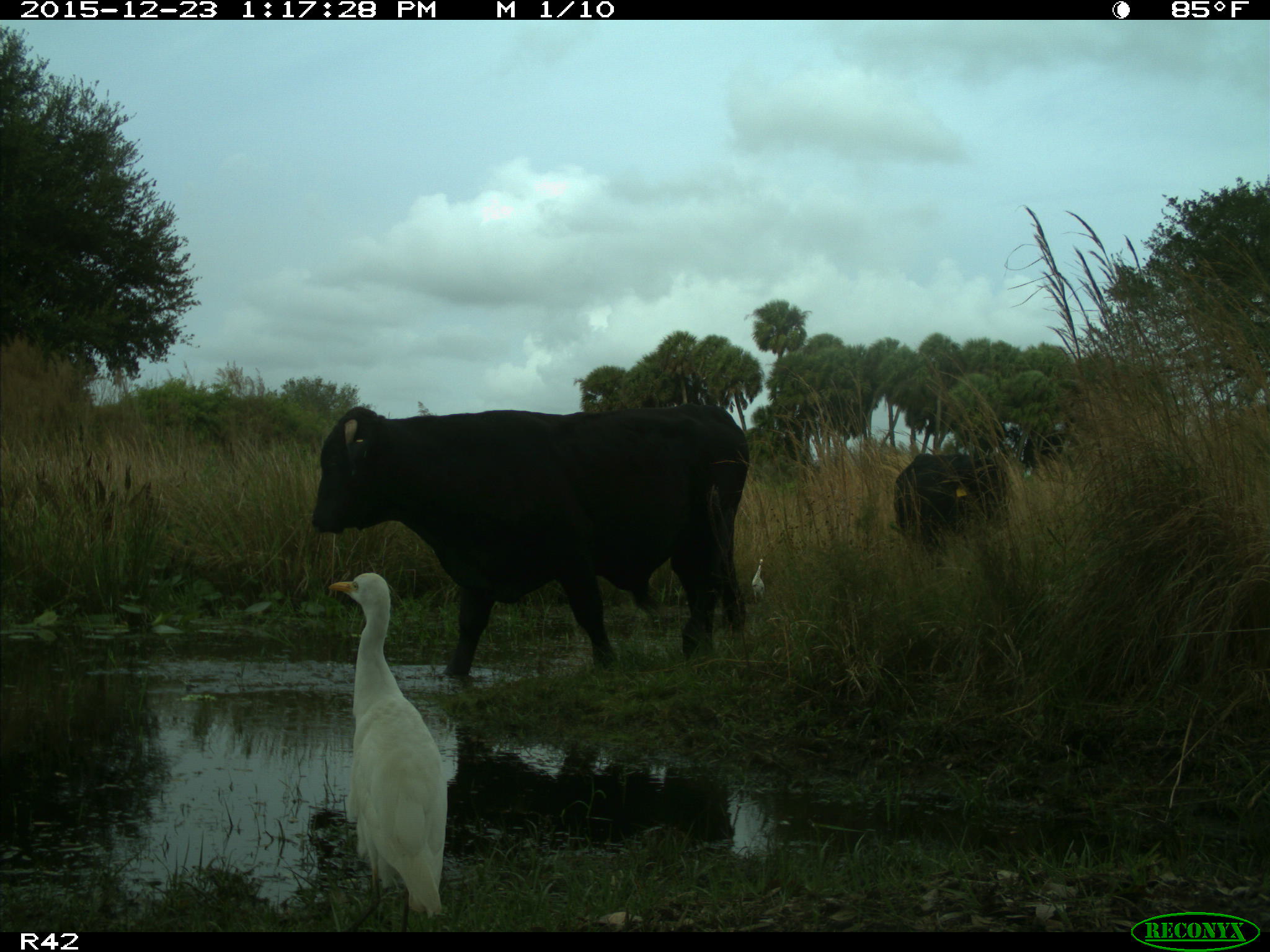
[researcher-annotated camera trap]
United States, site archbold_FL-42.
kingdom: Animalia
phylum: Chordata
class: Mammalia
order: Artiodactyla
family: Bovidae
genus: Bos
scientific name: Bos taurus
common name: domestic cow